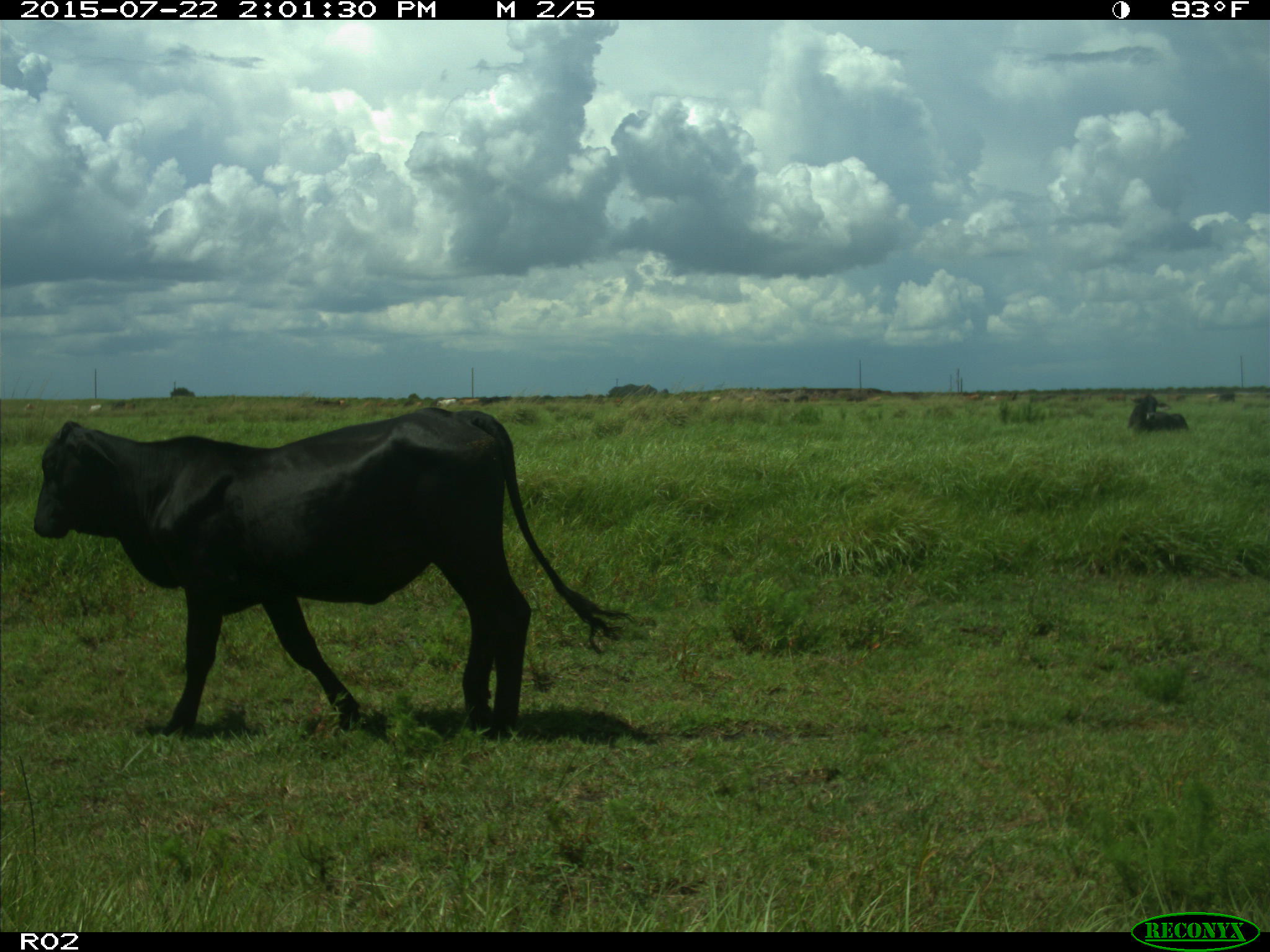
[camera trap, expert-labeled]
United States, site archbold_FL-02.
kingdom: Animalia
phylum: Chordata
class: Mammalia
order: Artiodactyla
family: Bovidae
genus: Bos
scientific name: Bos taurus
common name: domestic cow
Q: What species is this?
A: Bos taurus (domestic cow).